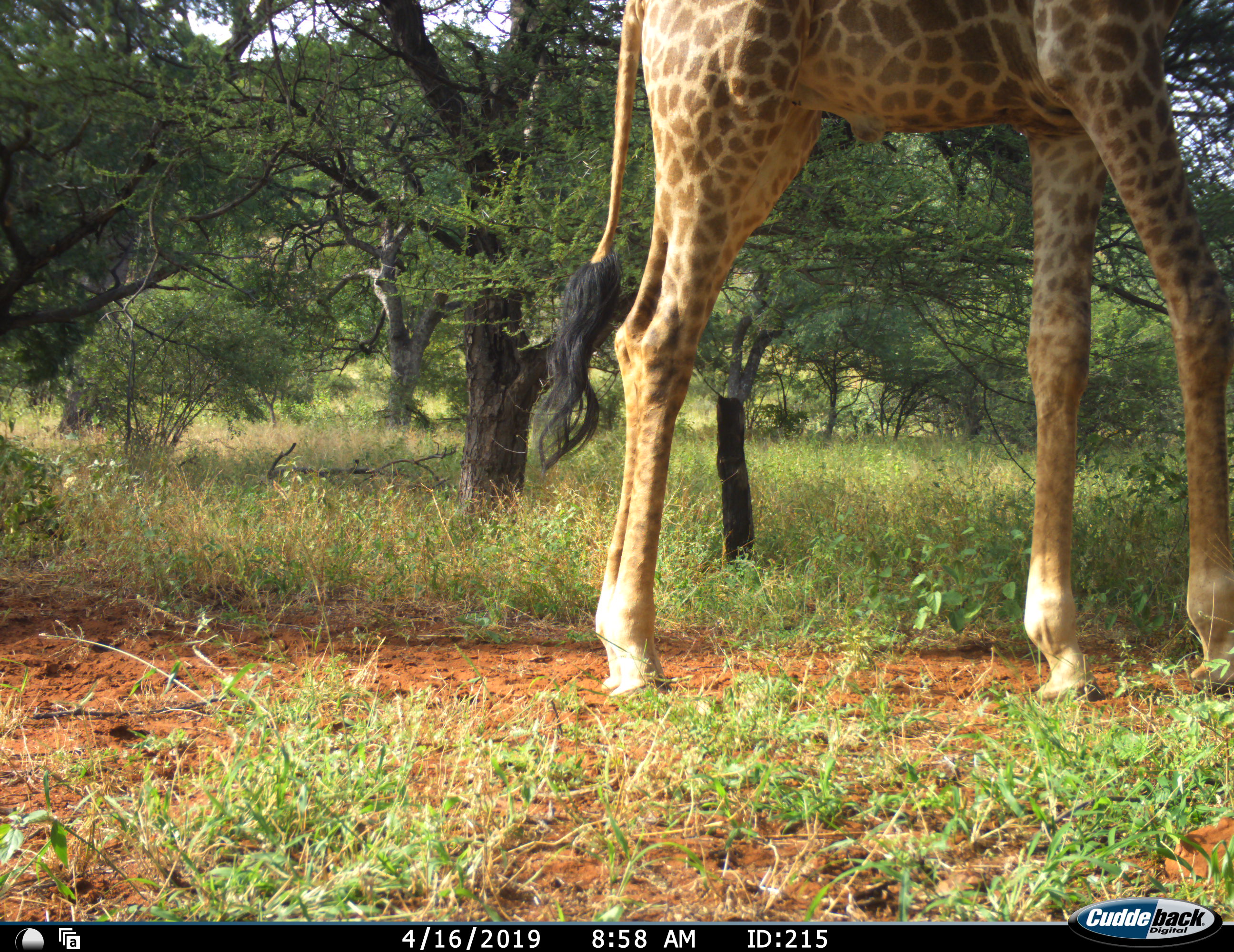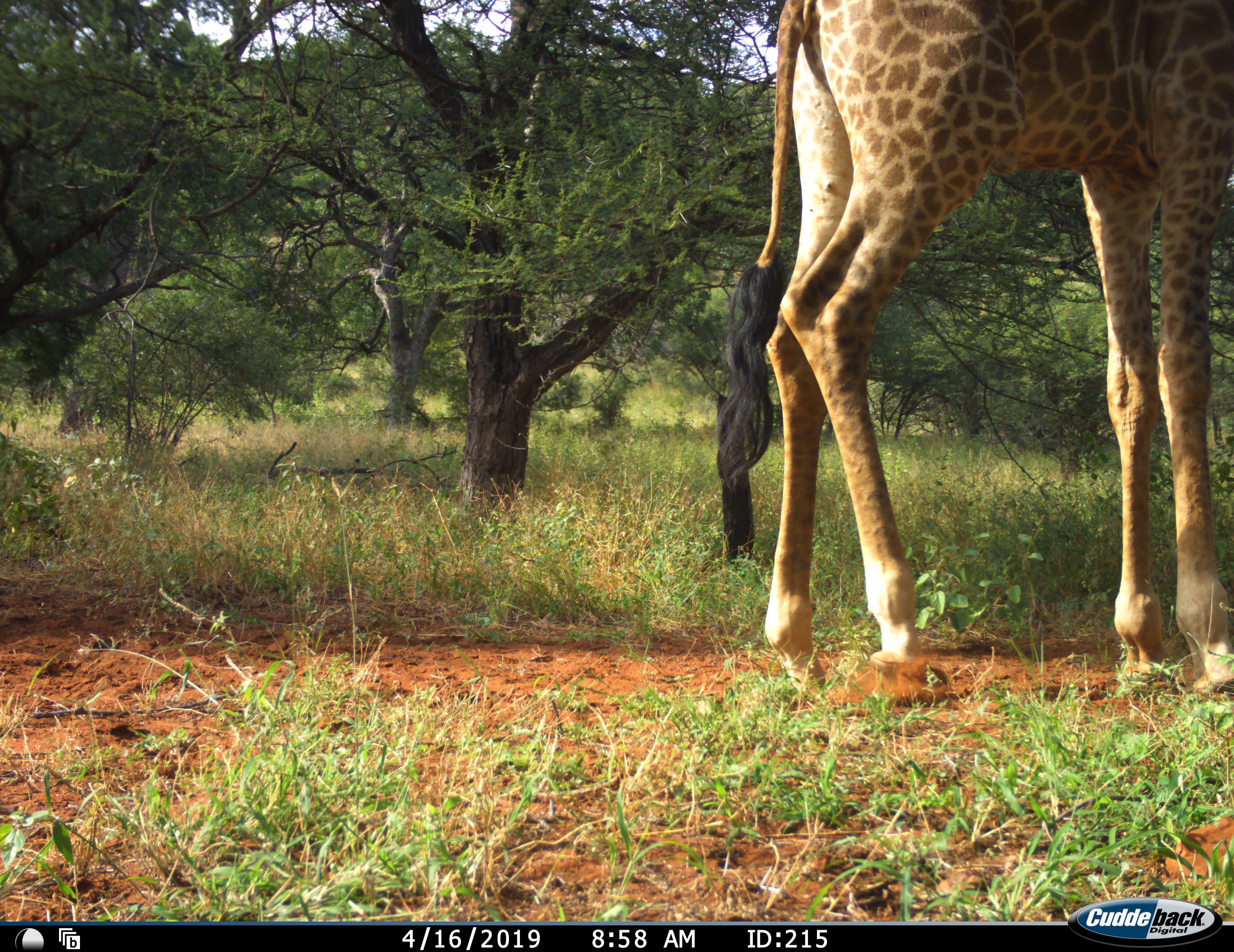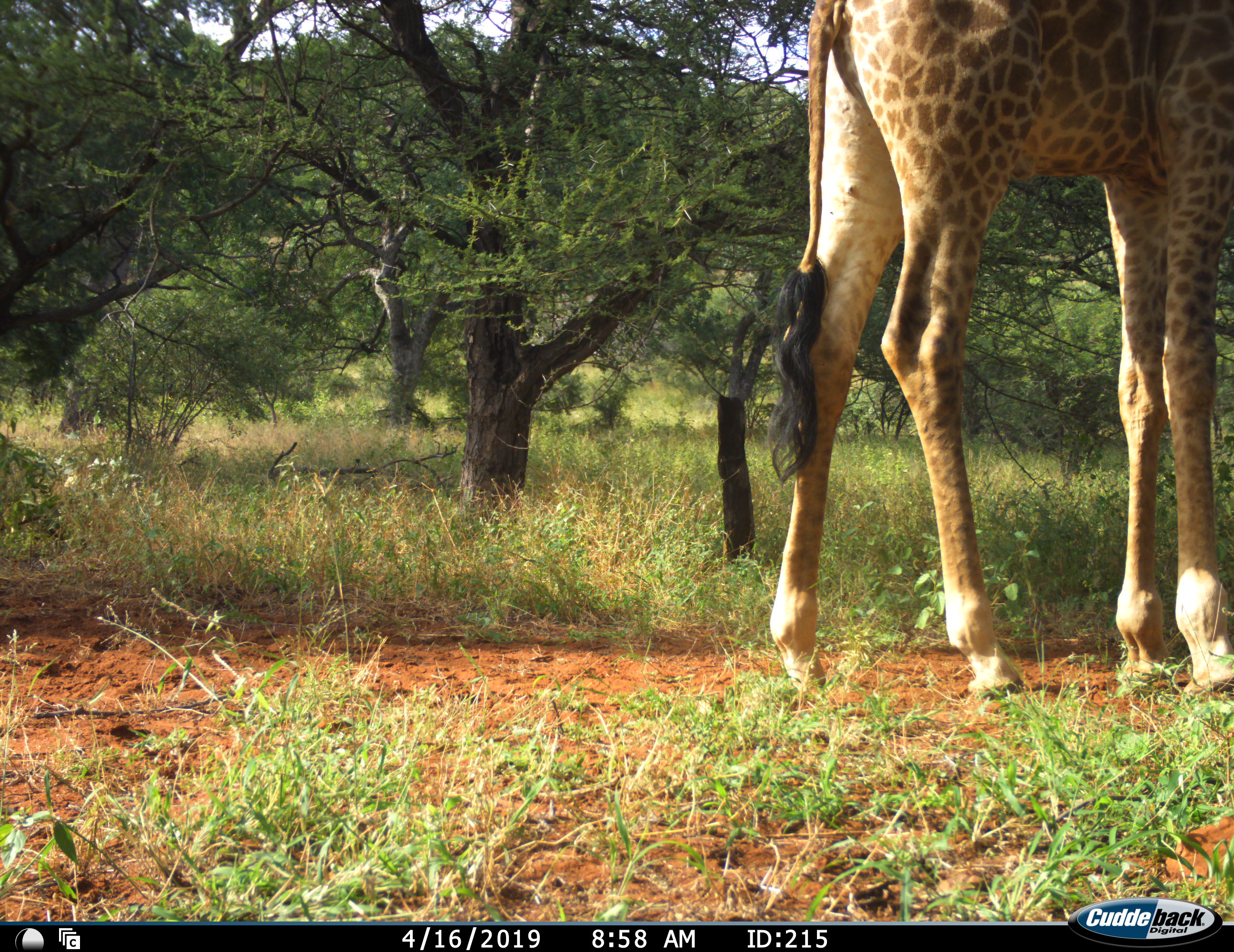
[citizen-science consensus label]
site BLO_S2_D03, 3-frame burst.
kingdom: Animalia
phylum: Chordata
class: Mammalia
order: Artiodactyla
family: Giraffidae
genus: Giraffa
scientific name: Giraffa camelopardalis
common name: giraffe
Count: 1.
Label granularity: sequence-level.